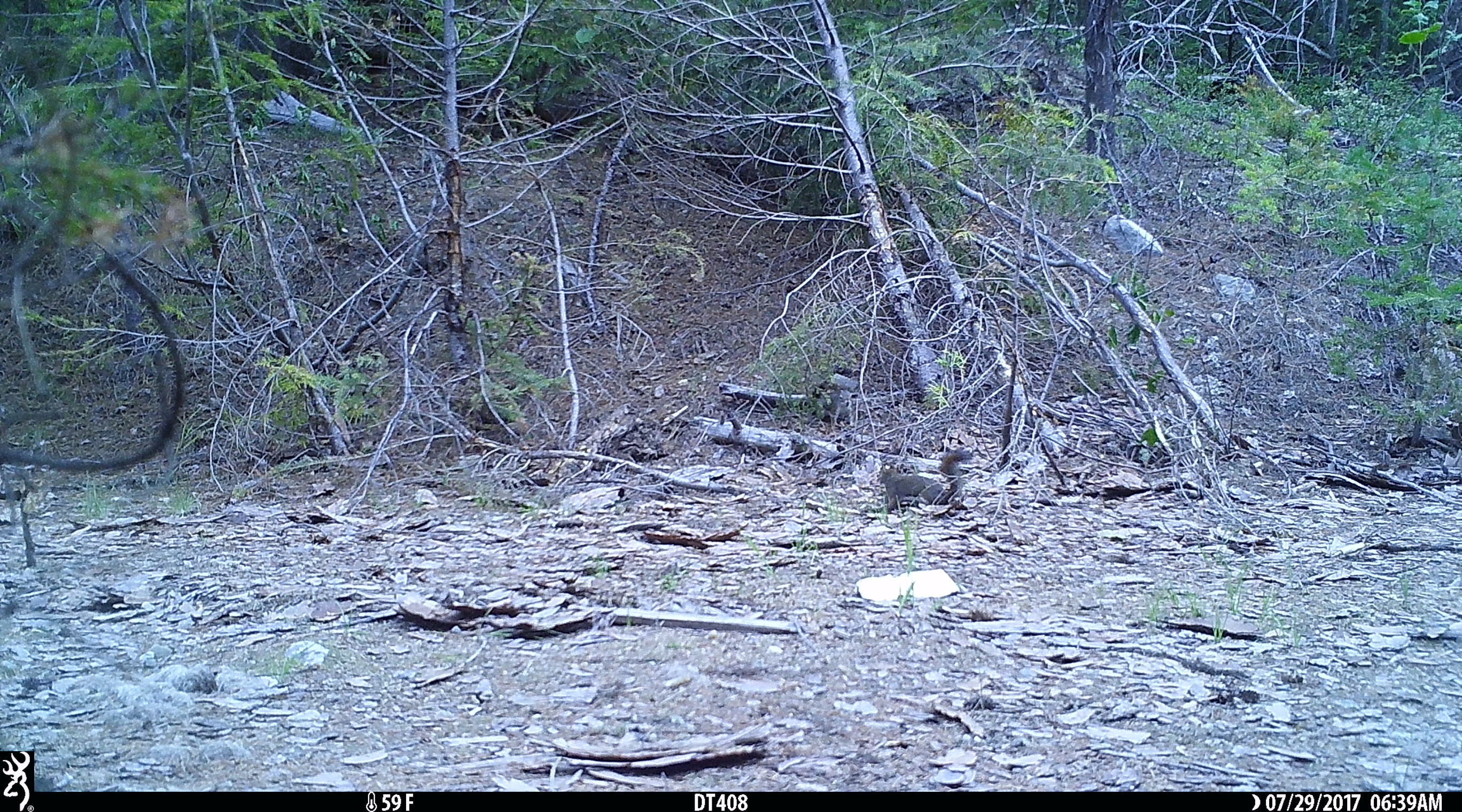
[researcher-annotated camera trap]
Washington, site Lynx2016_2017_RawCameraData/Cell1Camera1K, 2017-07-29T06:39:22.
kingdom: Animalia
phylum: Chordata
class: Mammalia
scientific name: Mammalia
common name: small mammal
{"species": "small mammal (Mammalia)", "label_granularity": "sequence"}